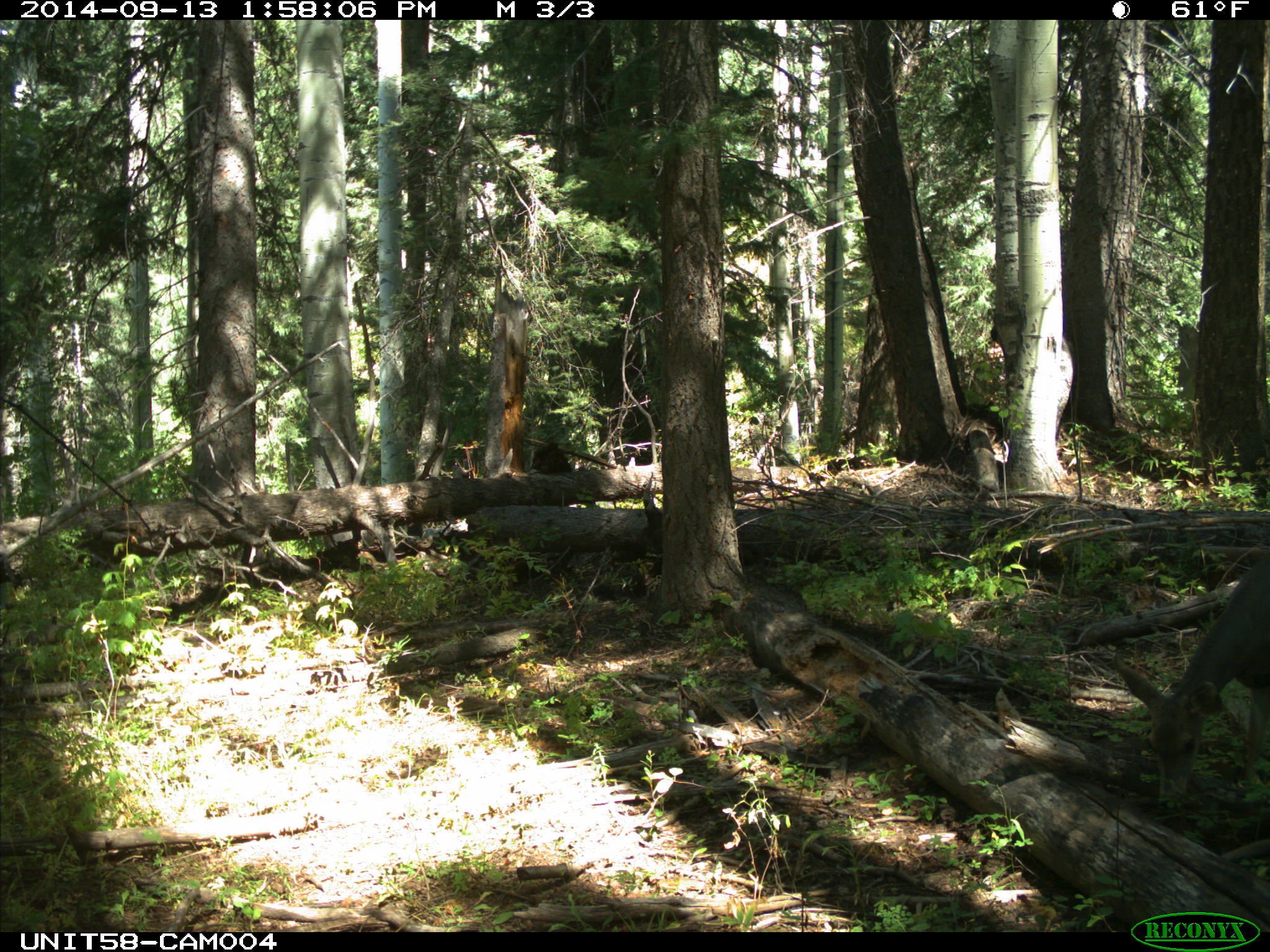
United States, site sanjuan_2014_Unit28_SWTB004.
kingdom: Animalia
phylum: Chordata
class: Mammalia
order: Artiodactyla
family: Cervidae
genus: Odocoileus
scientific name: Odocoileus hemionus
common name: mule deer